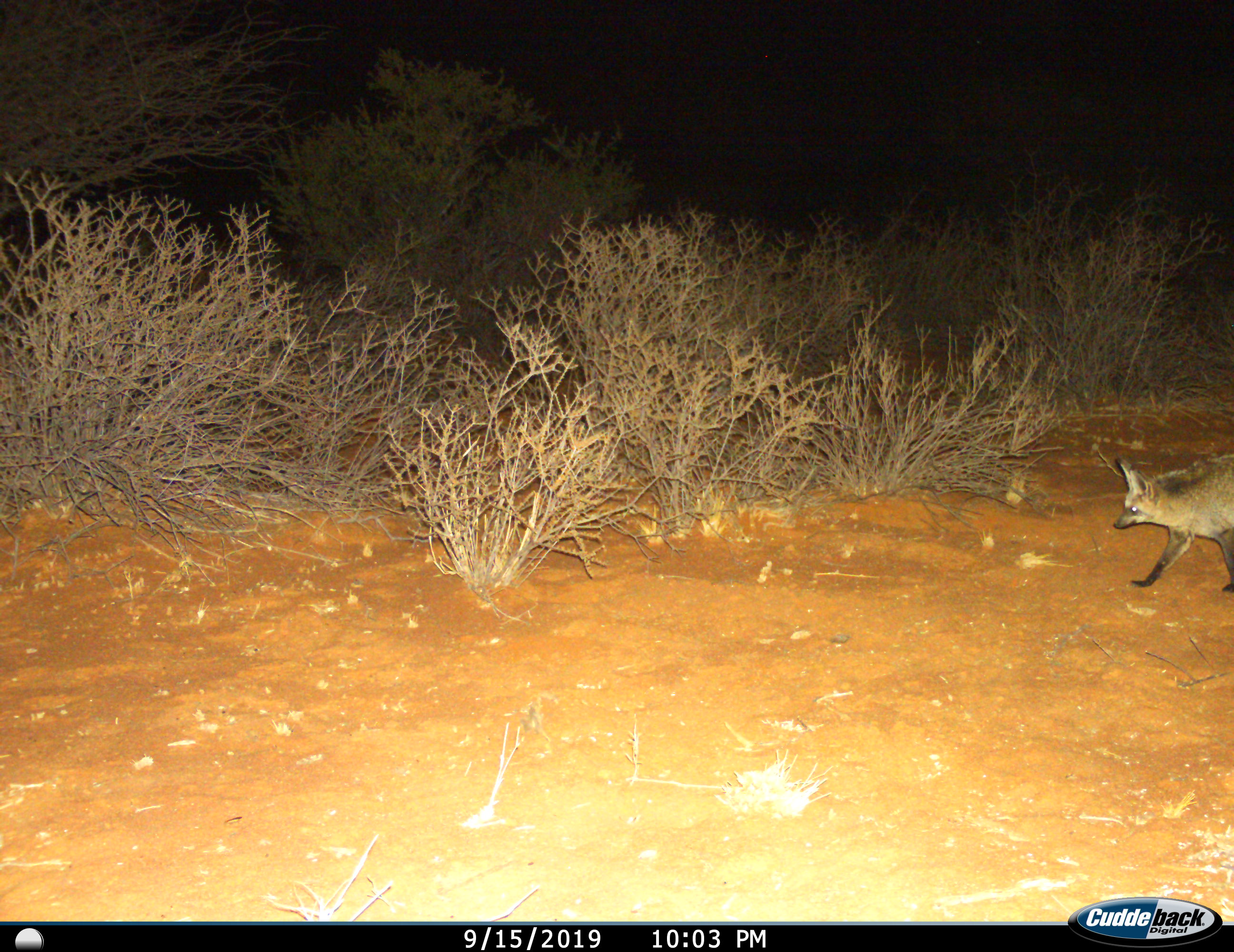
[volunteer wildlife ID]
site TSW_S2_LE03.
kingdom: Animalia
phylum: Chordata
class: Mammalia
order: Carnivora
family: Canidae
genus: Otocyon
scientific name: Otocyon megalotis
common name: bat-eared fox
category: foxbateared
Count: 1.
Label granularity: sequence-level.